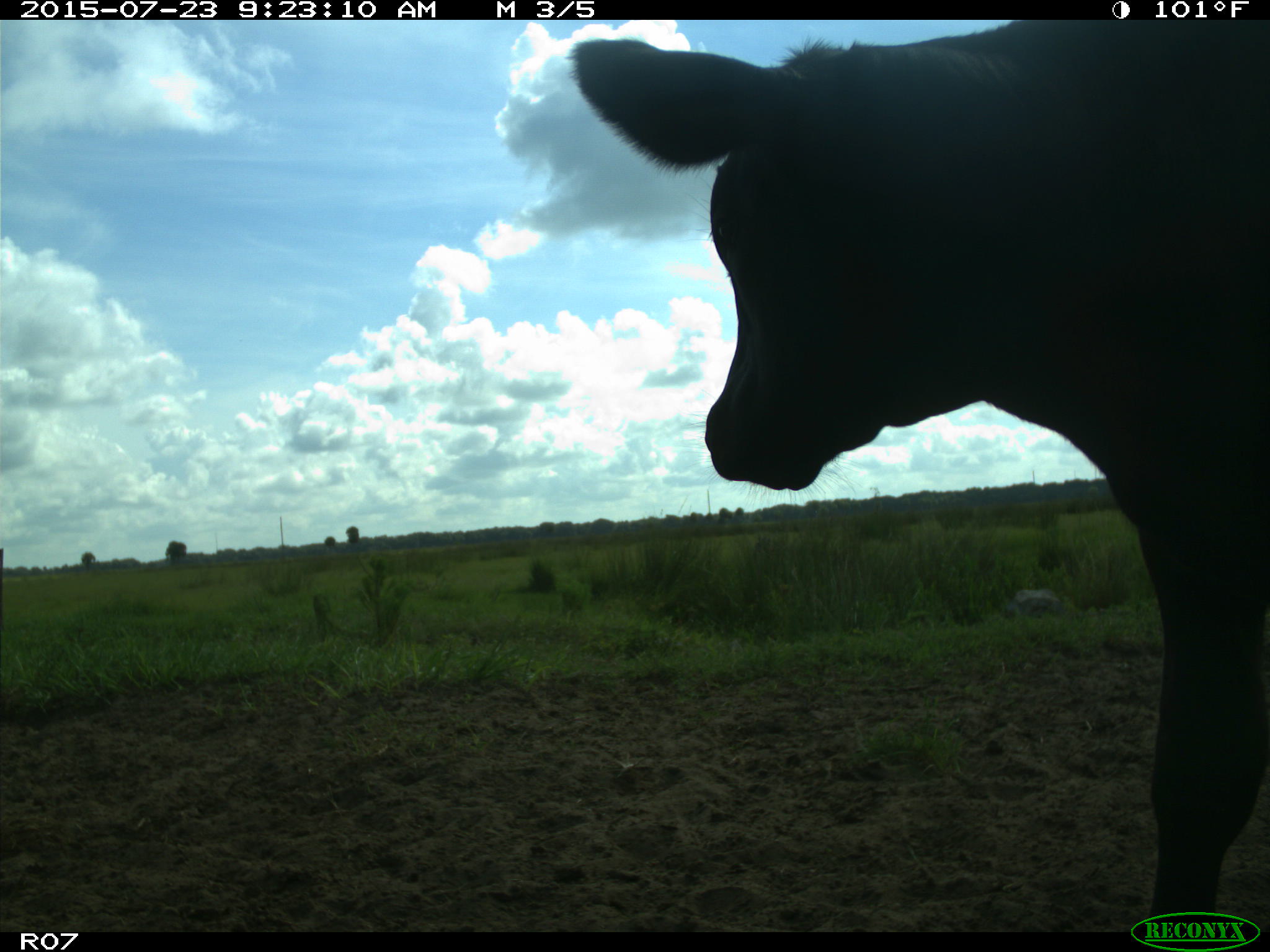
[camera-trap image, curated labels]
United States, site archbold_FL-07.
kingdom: Animalia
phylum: Chordata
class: Mammalia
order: Artiodactyla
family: Bovidae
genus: Bos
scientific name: Bos taurus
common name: domestic cow